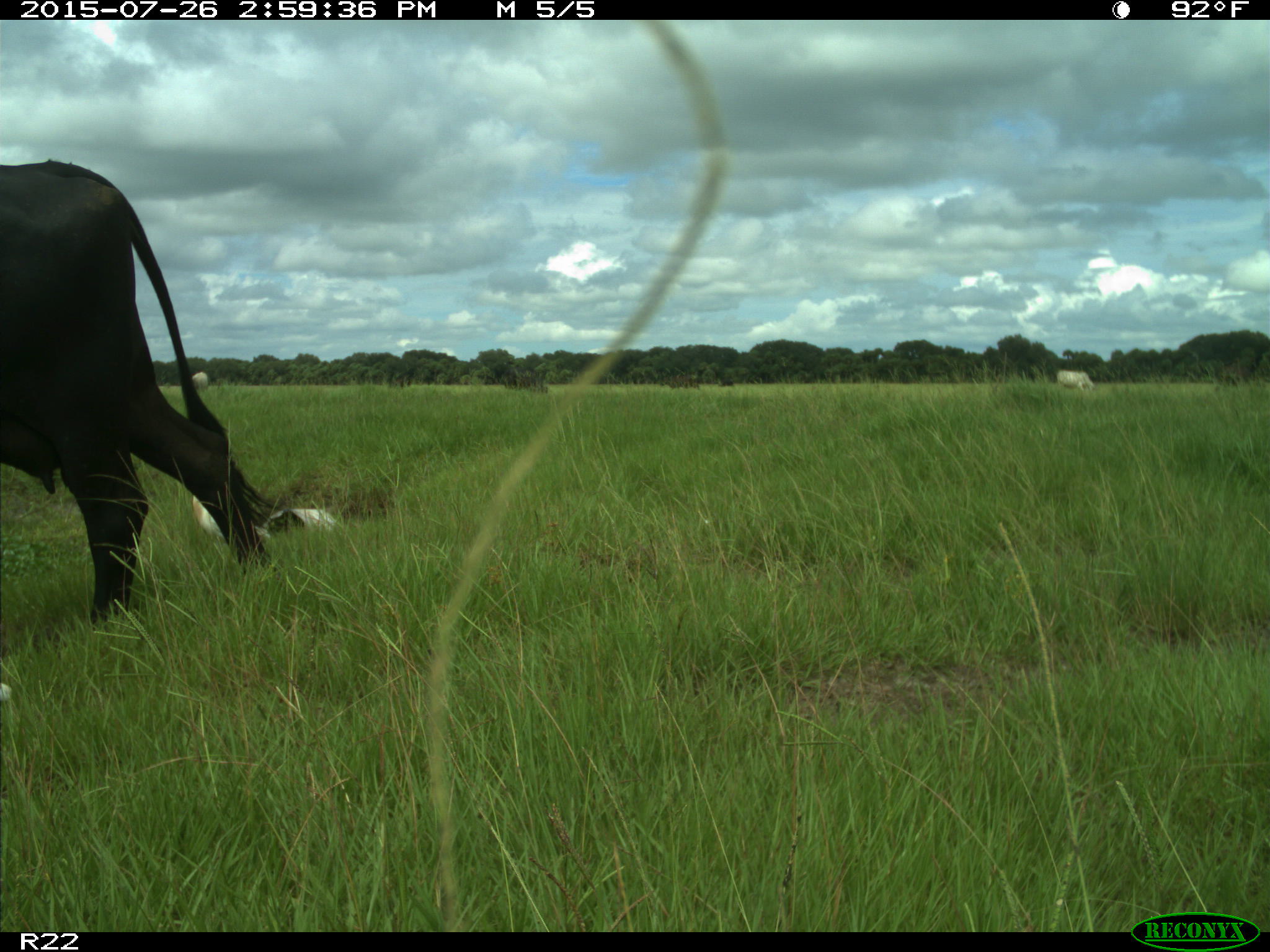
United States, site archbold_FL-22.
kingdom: Animalia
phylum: Chordata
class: Mammalia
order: Artiodactyla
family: Bovidae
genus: Bos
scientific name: Bos taurus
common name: domestic cow